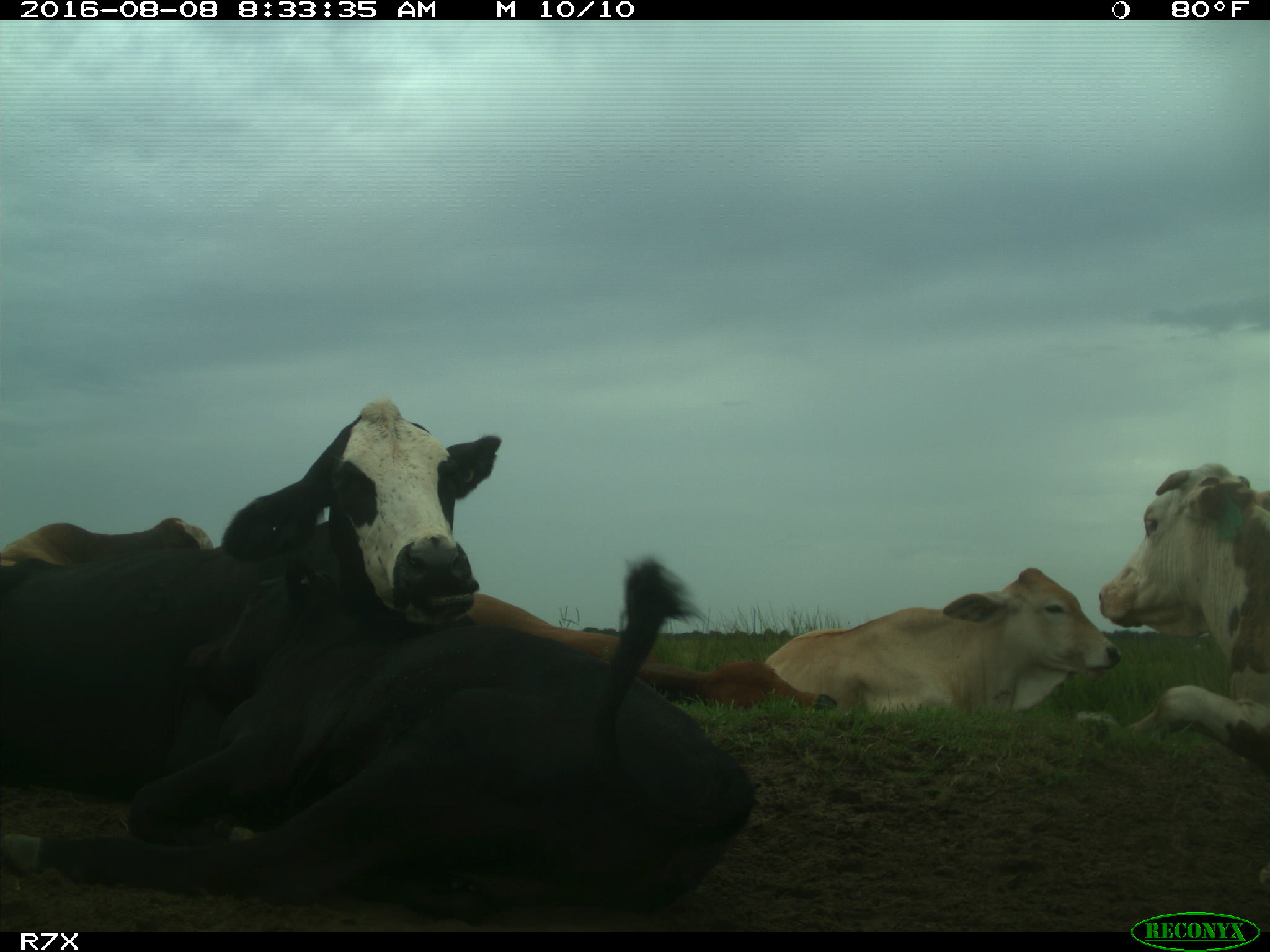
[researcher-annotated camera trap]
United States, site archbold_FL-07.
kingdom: Animalia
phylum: Chordata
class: Mammalia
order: Artiodactyla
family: Bovidae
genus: Bos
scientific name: Bos taurus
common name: domestic cow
Bos taurus (domestic cow).